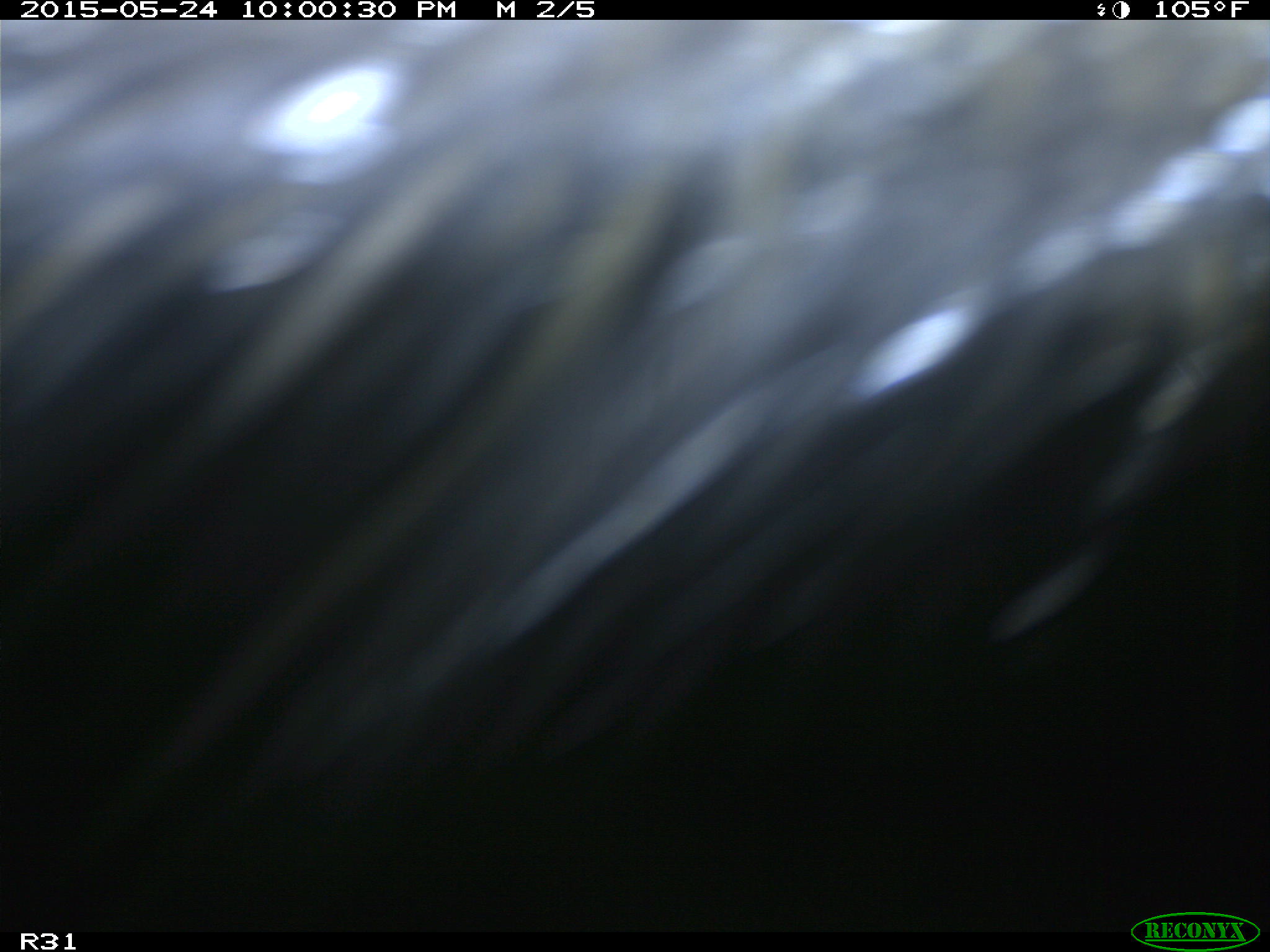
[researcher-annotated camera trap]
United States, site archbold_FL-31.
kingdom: Animalia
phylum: Chordata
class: Mammalia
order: Artiodactyla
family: Bovidae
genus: Bos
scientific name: Bos taurus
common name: domestic cow